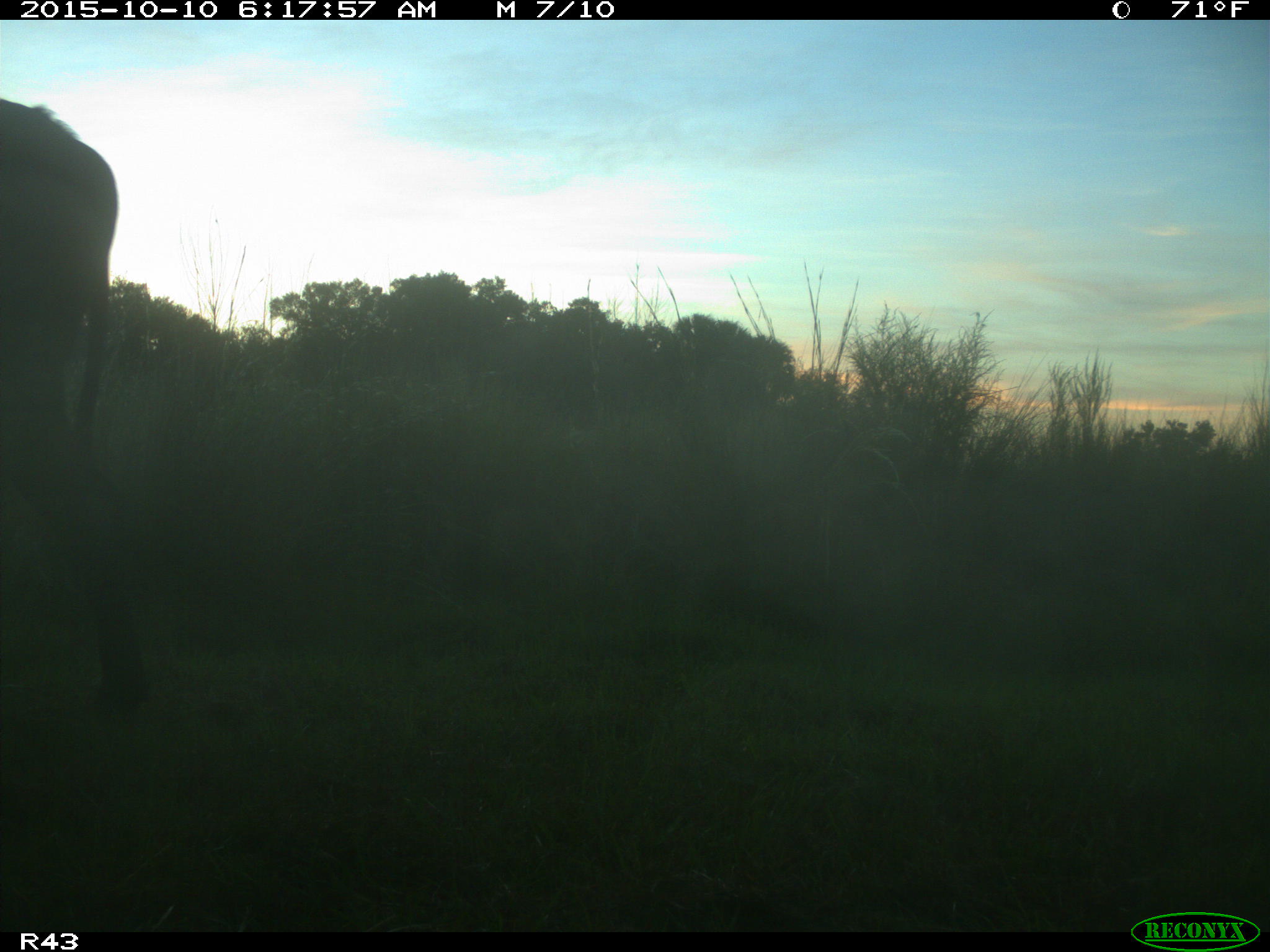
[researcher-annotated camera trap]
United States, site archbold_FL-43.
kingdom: Animalia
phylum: Chordata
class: Mammalia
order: Artiodactyla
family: Bovidae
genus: Bos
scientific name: Bos taurus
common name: domestic cow